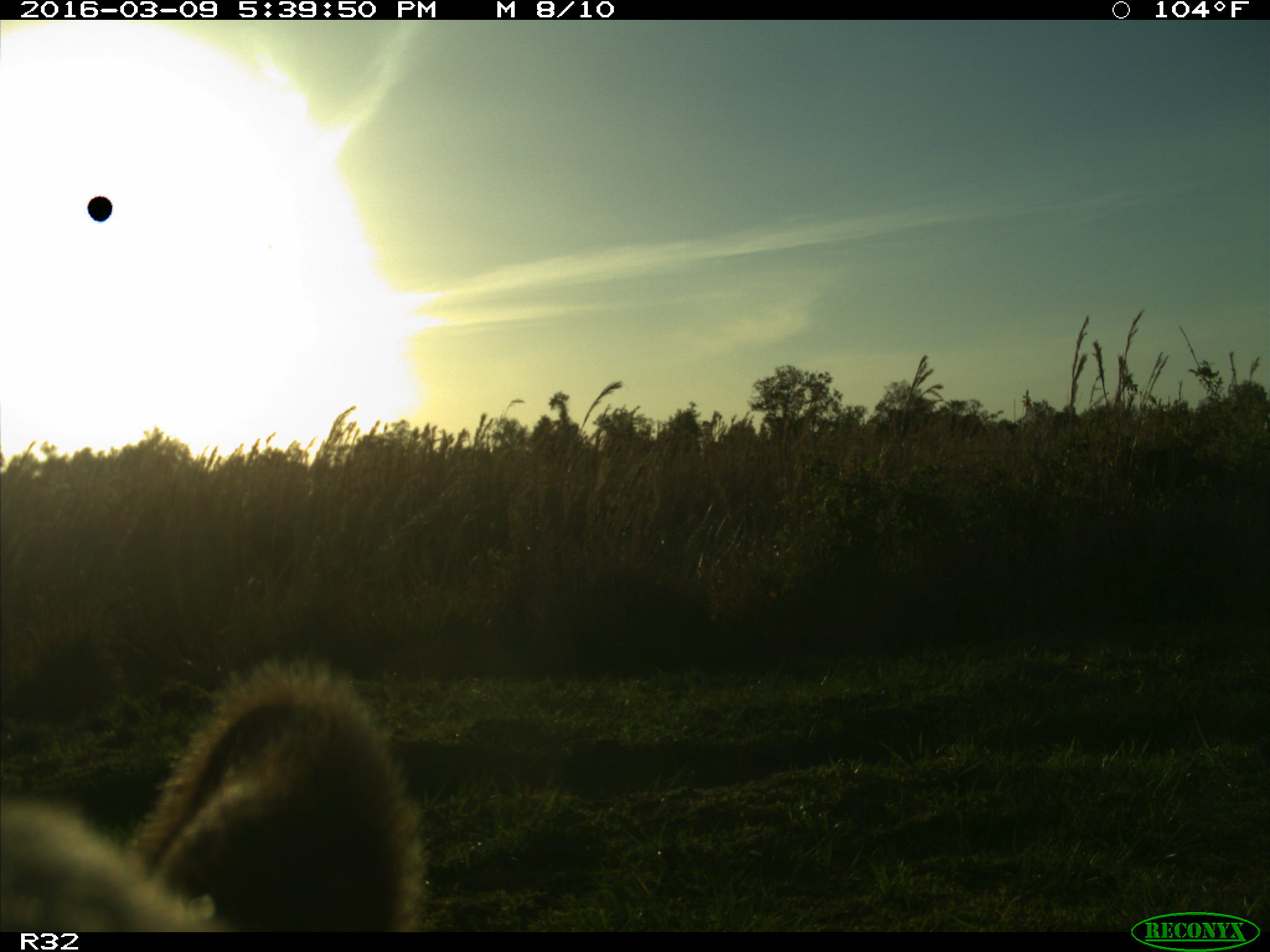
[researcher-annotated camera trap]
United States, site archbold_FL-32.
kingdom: Animalia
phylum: Chordata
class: Mammalia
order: Artiodactyla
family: Bovidae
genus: Bos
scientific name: Bos taurus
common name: domestic cow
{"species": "Bos taurus (domestic cow)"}